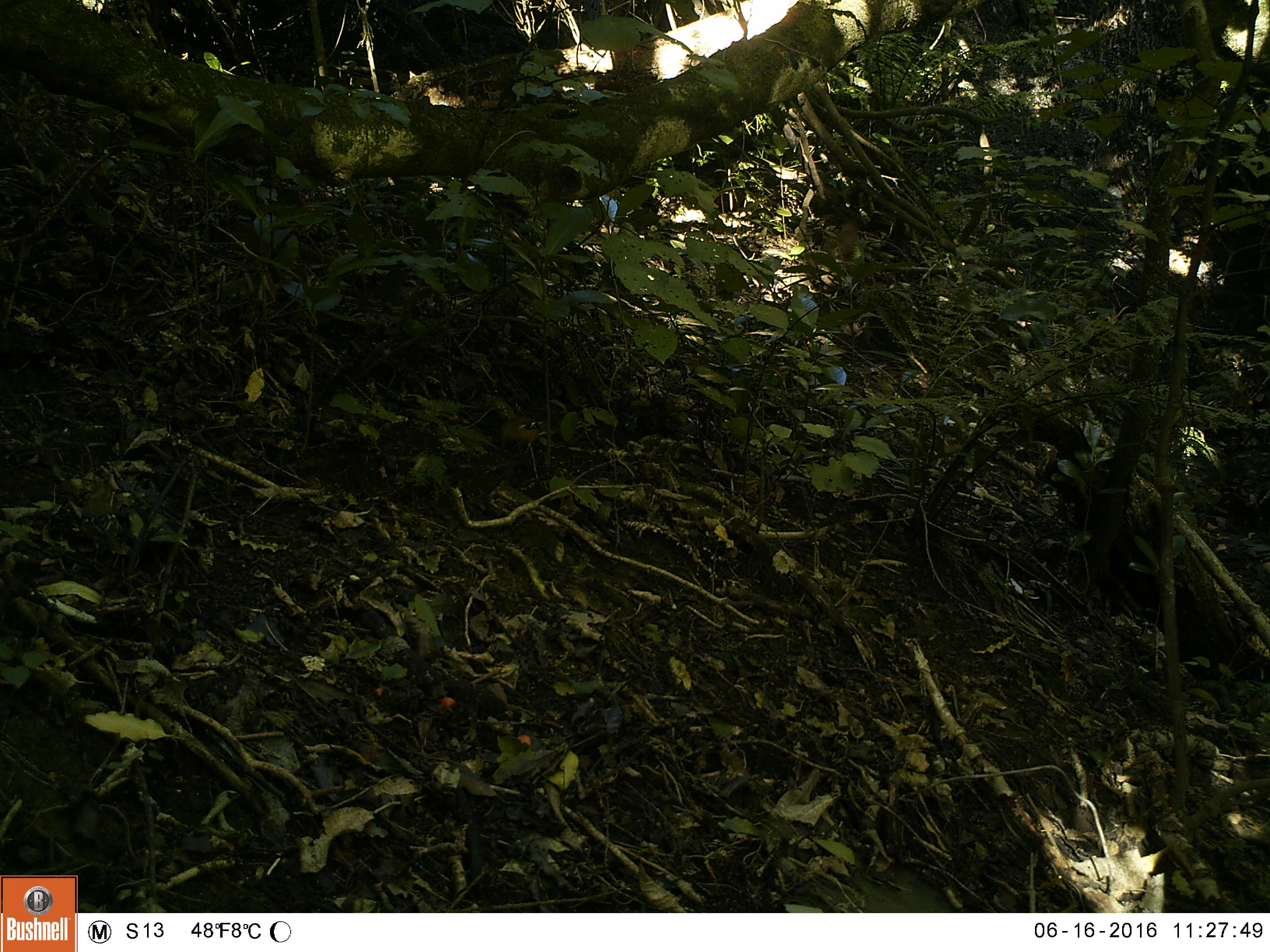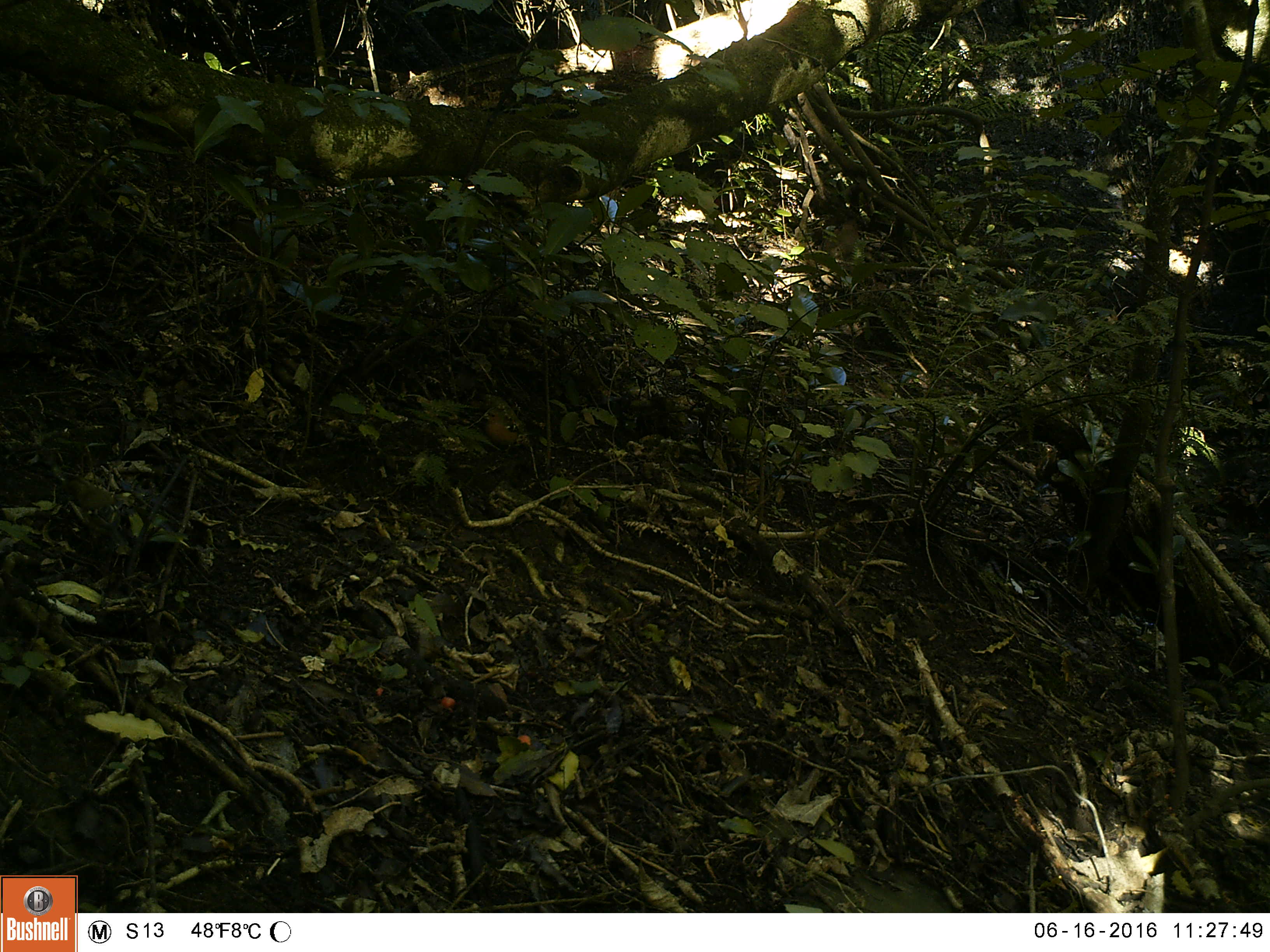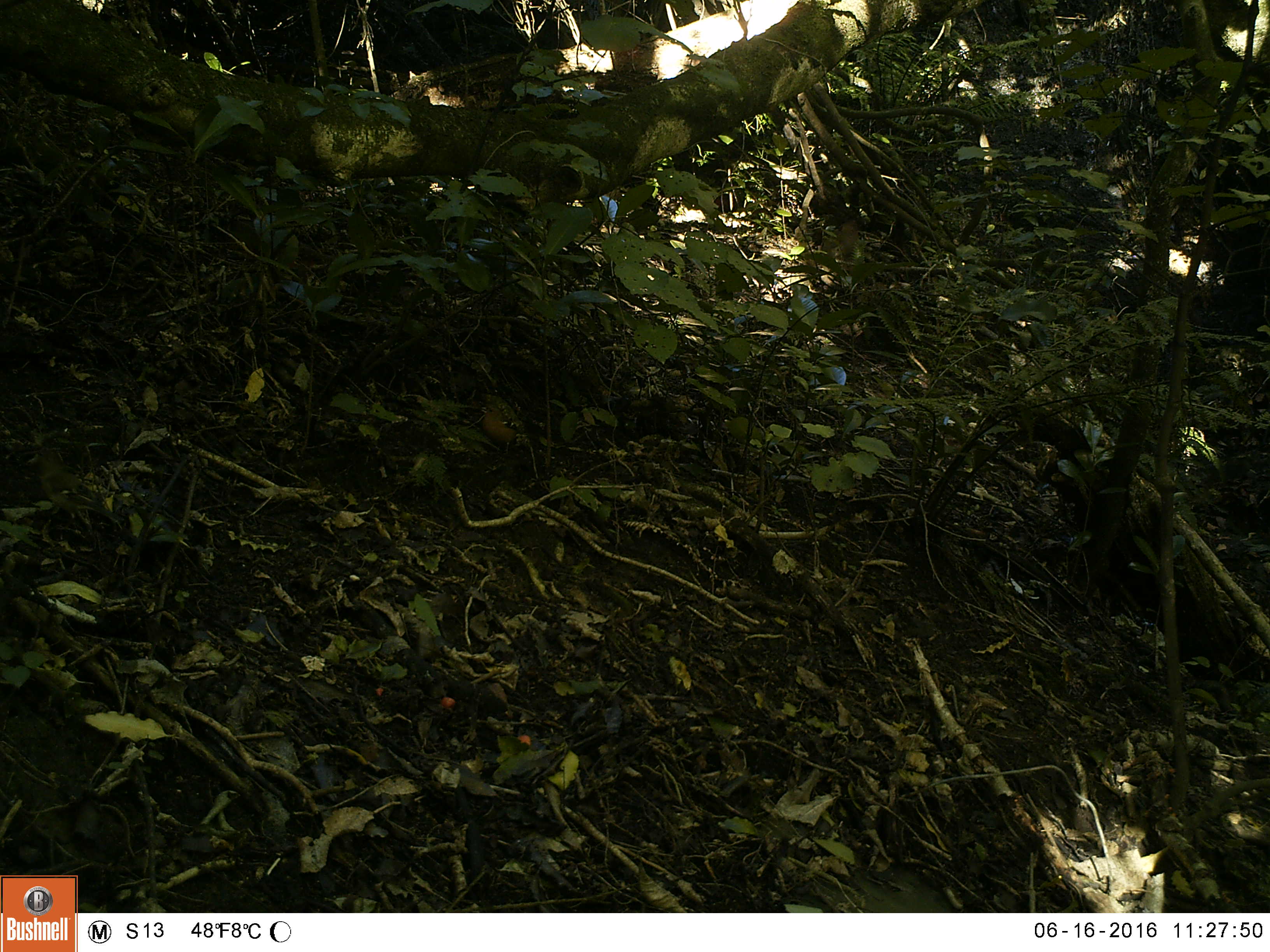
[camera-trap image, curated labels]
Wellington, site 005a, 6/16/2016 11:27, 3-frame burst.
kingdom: Animalia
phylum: Chordata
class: Aves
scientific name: Aves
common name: bird